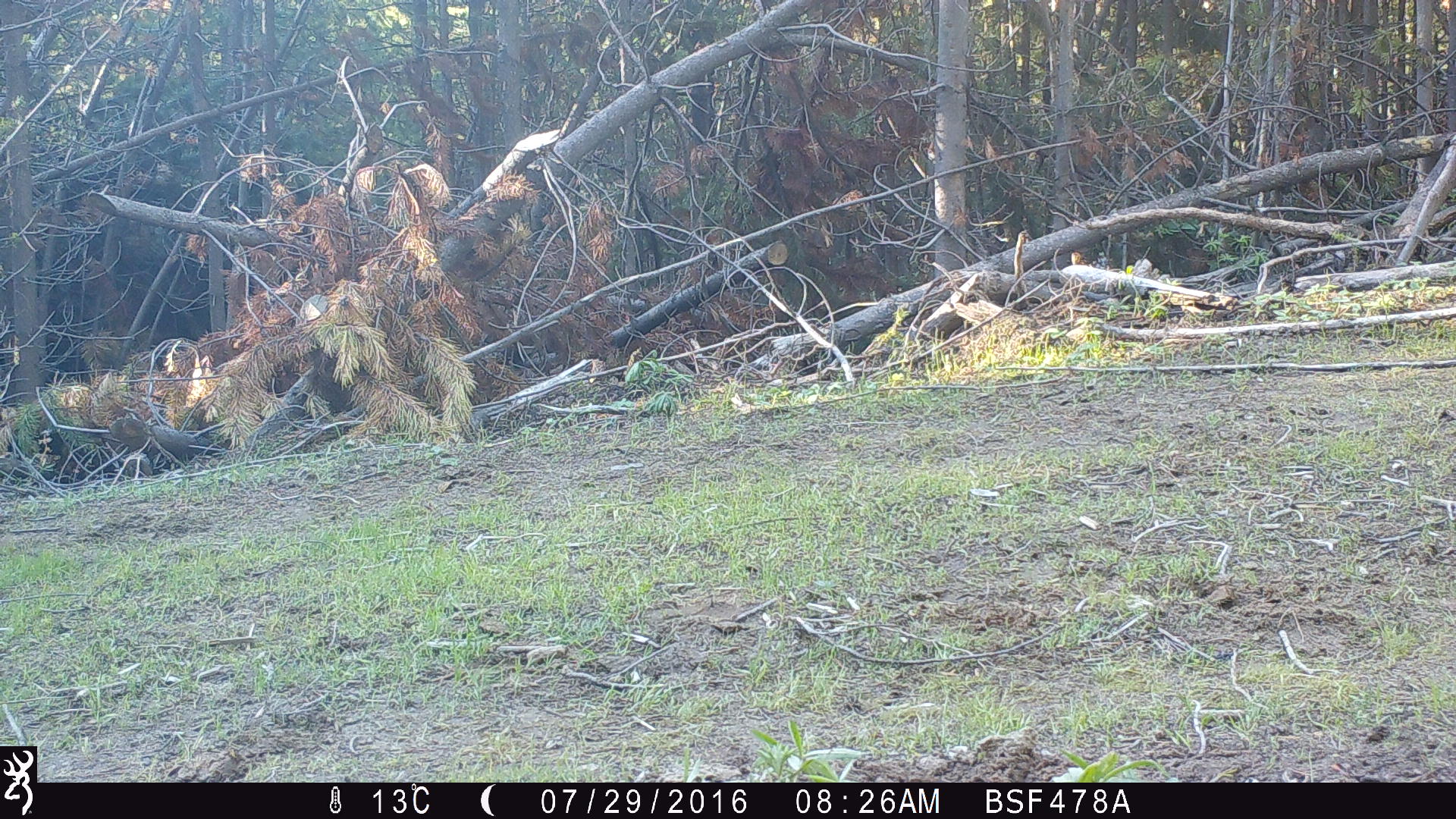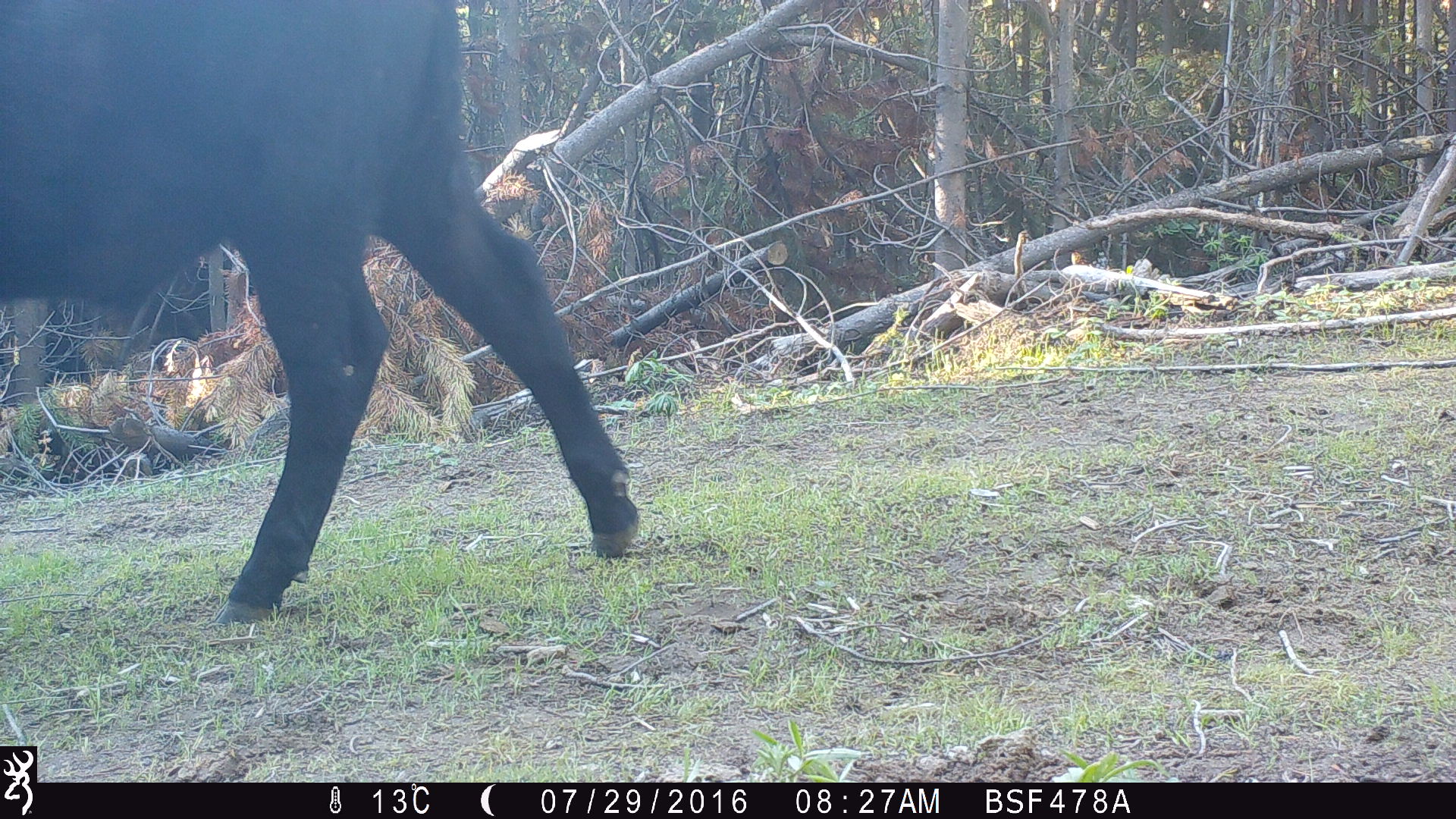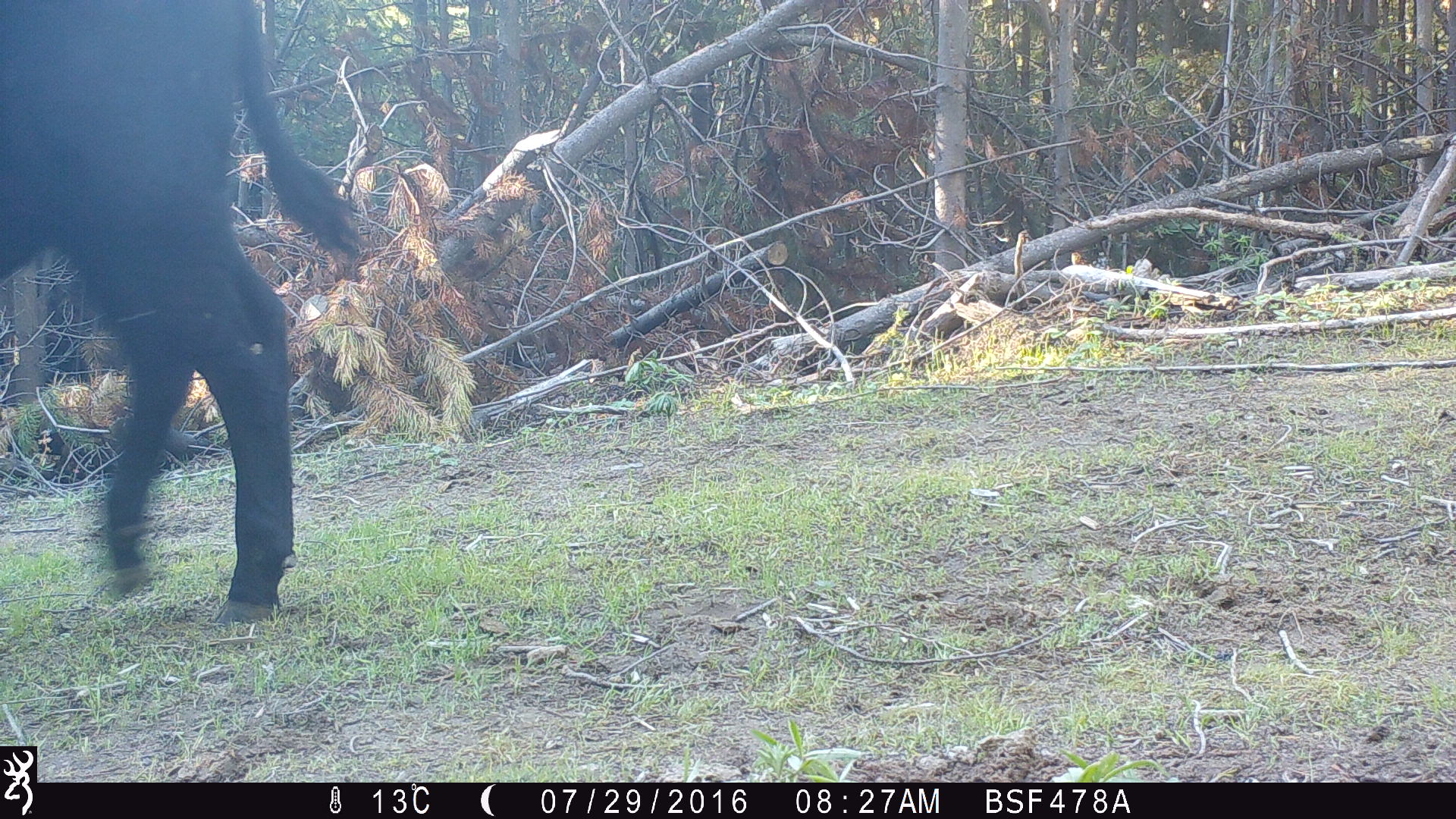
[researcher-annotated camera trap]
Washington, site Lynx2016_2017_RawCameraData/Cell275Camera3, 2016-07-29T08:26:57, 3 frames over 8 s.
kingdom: Animalia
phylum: Chordata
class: Mammalia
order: Artiodactyla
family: Bovidae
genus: Bos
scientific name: Bos taurus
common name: domestic cattle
Domestic cattle (Bos taurus). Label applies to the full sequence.